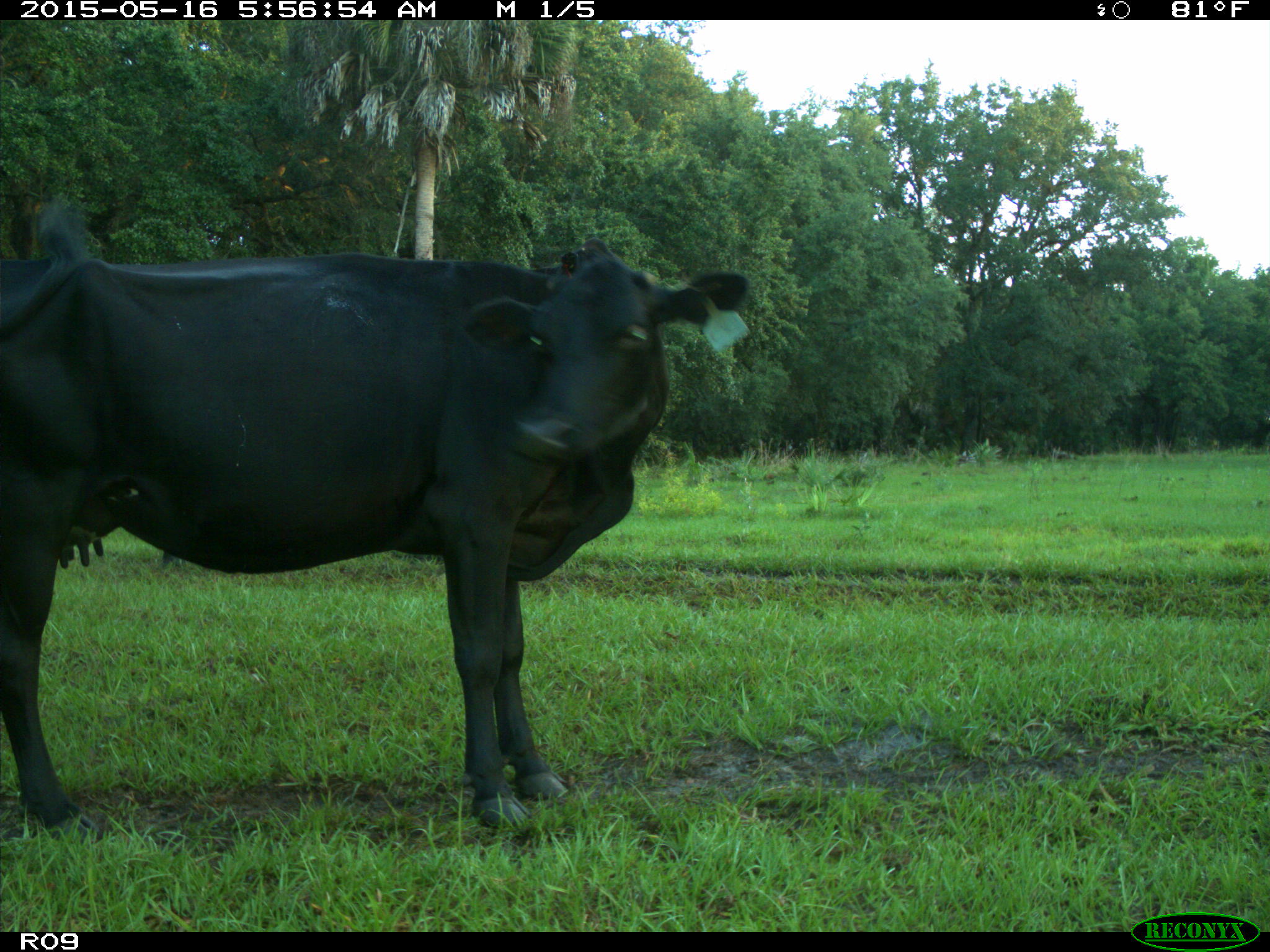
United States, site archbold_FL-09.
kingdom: Animalia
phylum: Chordata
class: Mammalia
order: Artiodactyla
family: Bovidae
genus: Bos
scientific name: Bos taurus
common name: domestic cow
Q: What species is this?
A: Bos taurus (domestic cow).